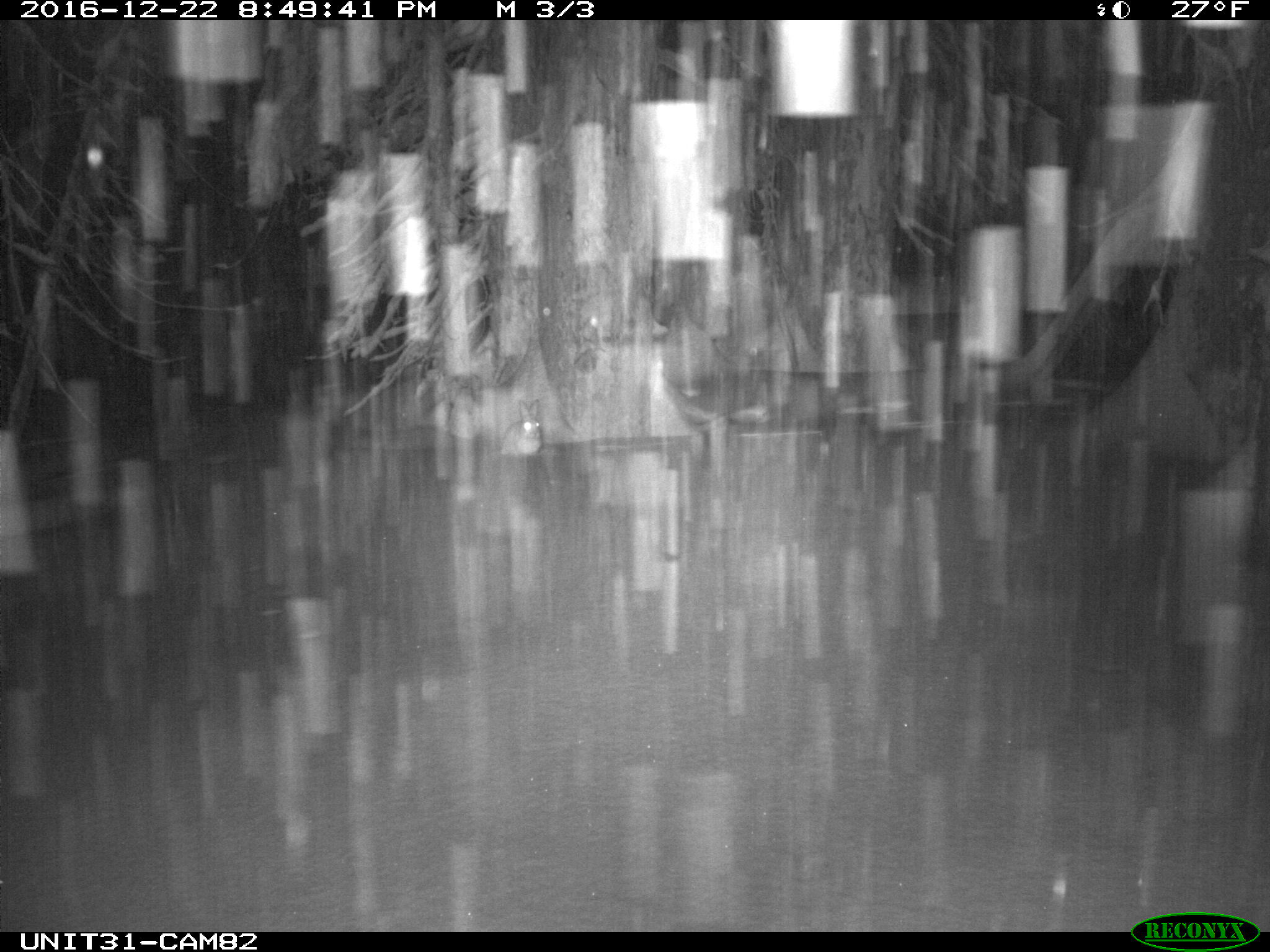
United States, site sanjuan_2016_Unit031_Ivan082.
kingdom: Animalia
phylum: Chordata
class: Mammalia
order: Lagomorpha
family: Leporidae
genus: Lepus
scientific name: Lepus americanus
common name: snowshoe hare